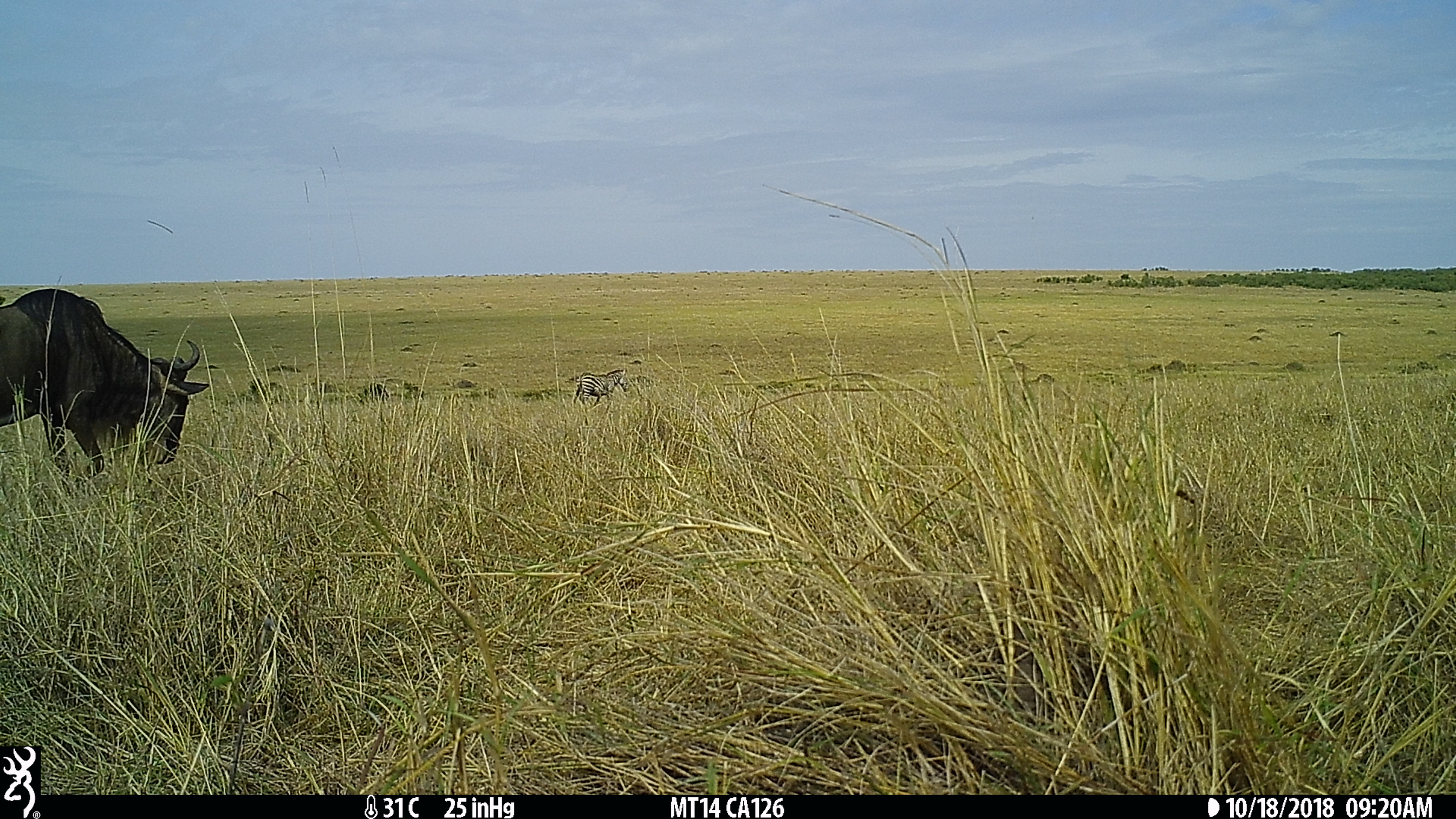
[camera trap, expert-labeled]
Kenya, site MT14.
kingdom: Animalia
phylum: Chordata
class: Mammalia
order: Perissodactyla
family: Equidae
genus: Equus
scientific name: Equus quagga burchellii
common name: burchell's zebra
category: zebra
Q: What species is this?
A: Zebra (burchell's zebra) (Equus quagga burchellii).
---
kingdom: Animalia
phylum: Chordata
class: Mammalia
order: Artiodactyla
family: Bovidae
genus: Connochaetes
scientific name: Connochaetes taurinus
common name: blue wildebeest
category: wildebeest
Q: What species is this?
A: Wildebeest (blue wildebeest) (Connochaetes taurinus).